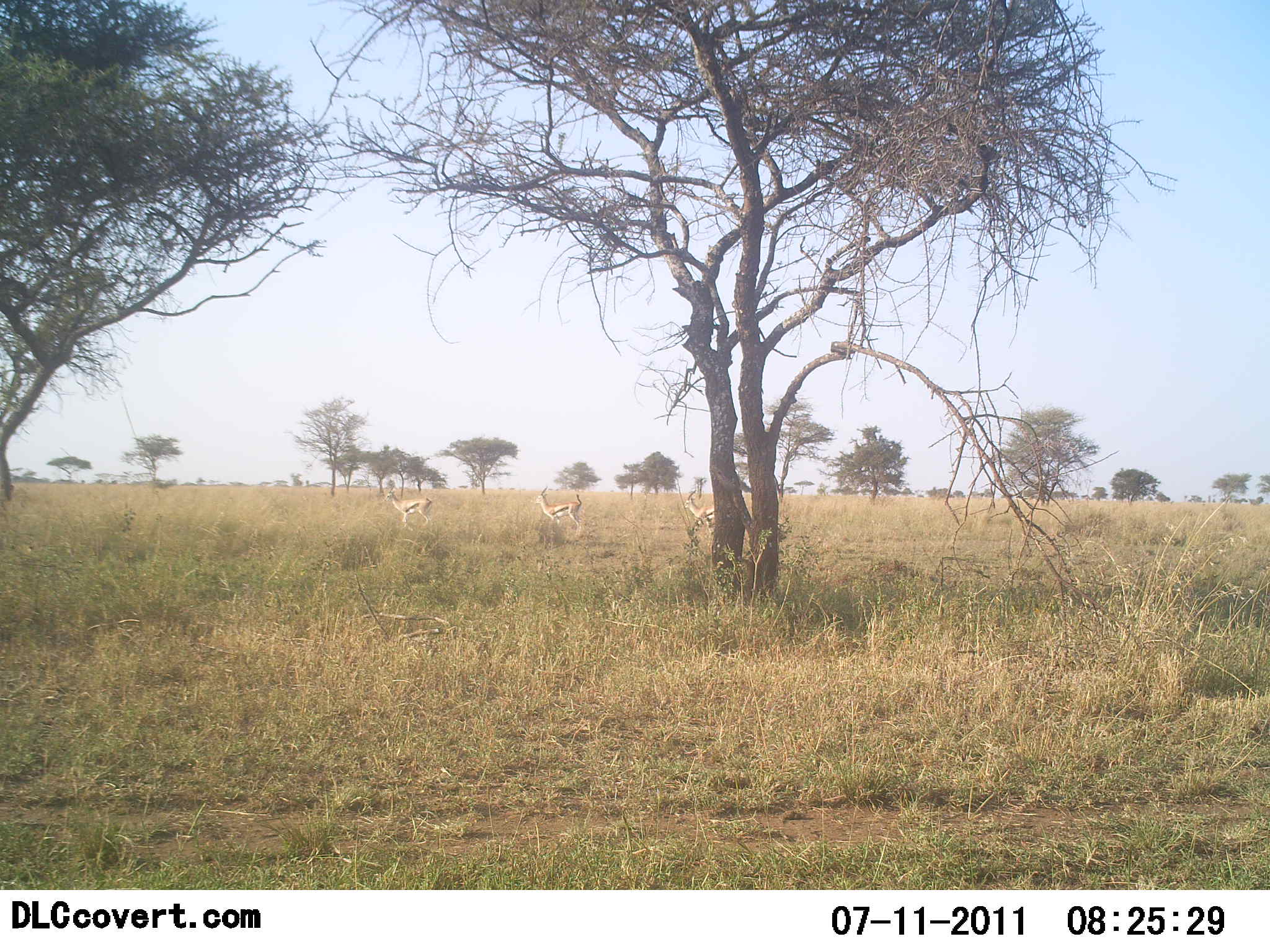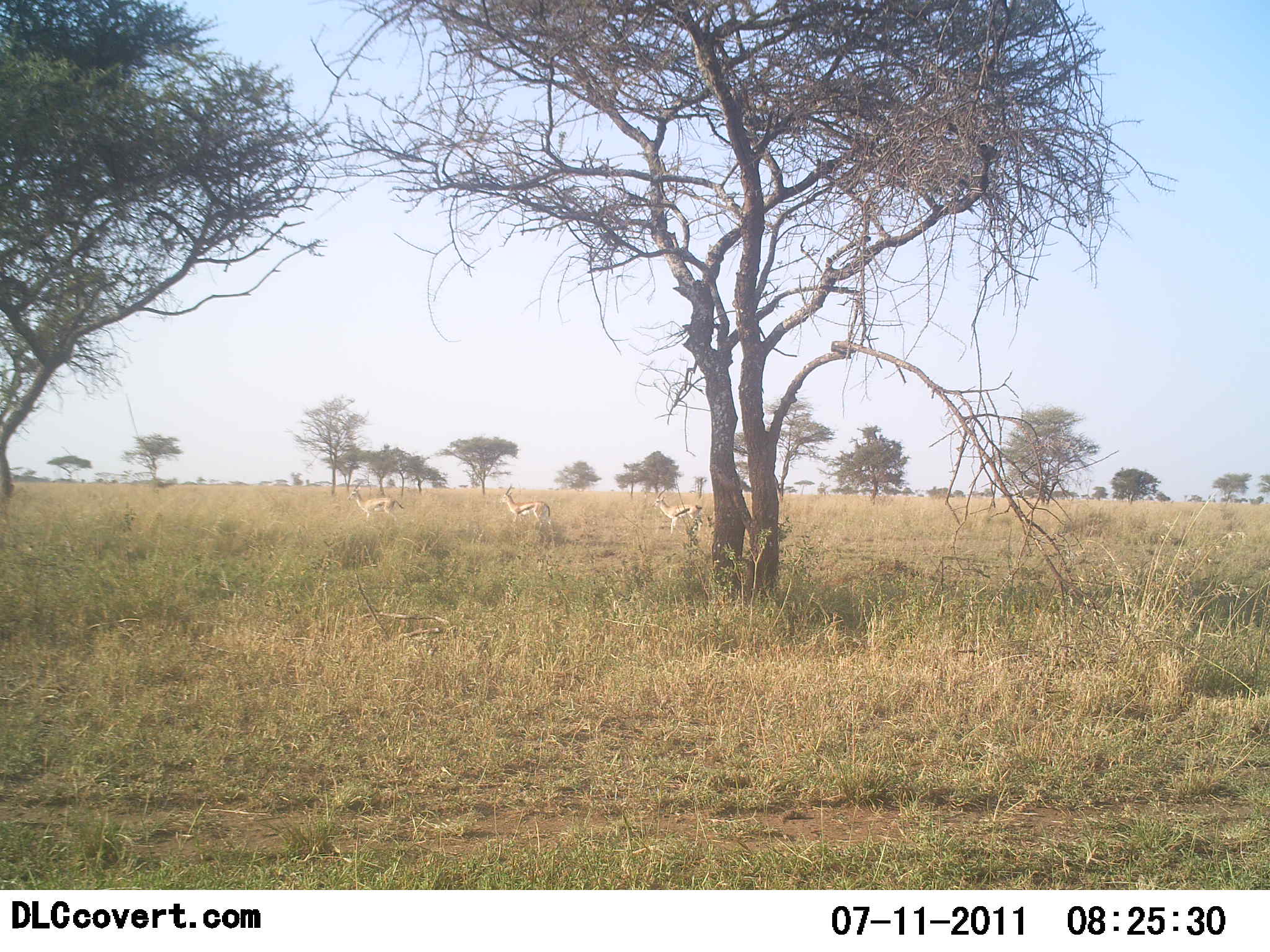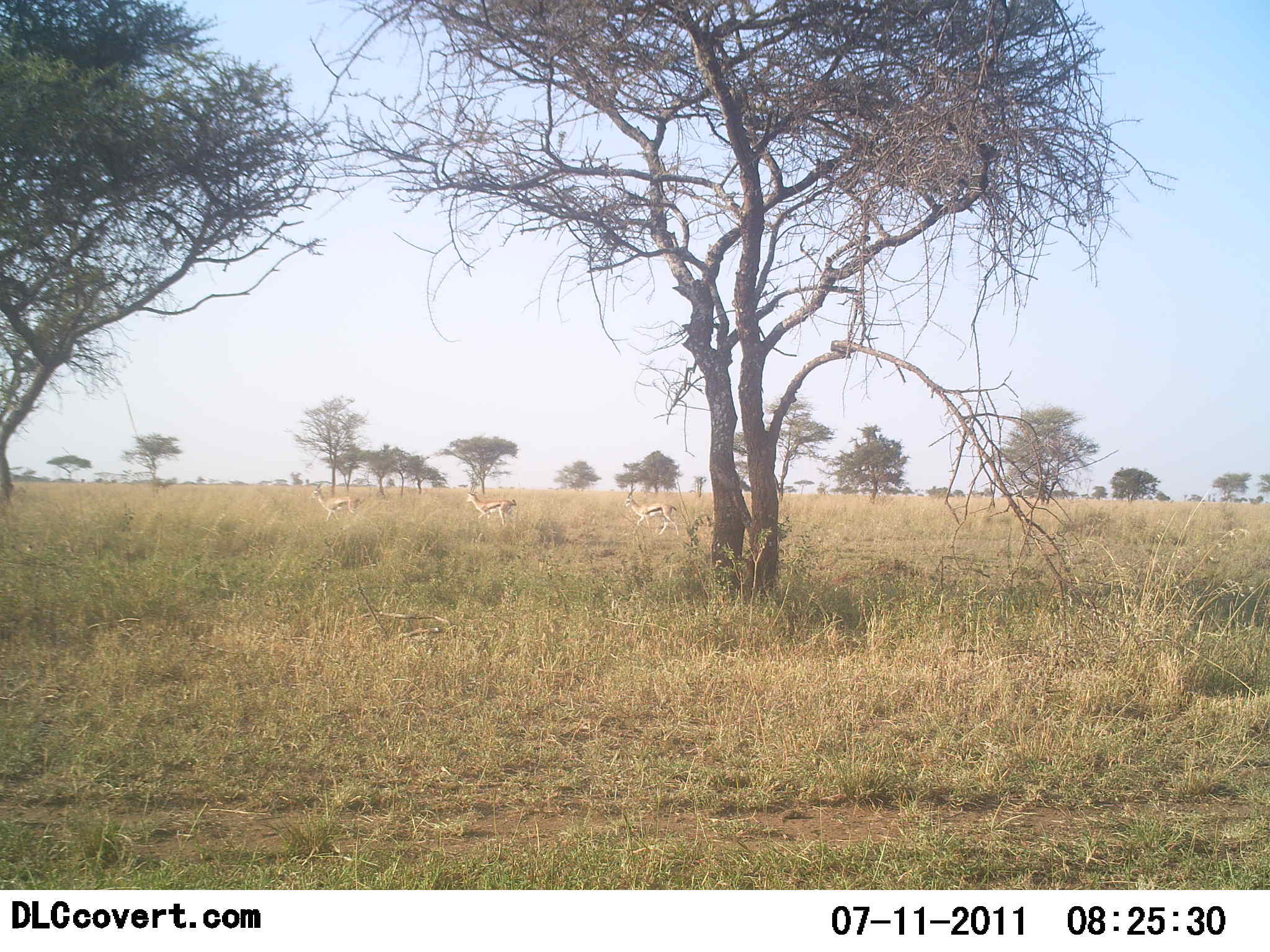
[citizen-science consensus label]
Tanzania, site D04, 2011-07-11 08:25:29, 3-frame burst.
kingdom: Animalia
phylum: Chordata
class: Mammalia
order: Artiodactyla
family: Bovidae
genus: Eudorcas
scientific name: Eudorcas thomsonii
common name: thomson's gazelle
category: gazellethomsons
Gazellethomsons (thomson's gazelle) (Eudorcas thomsonii), count 3. Behavior (volunteer vote fractions): standing 20%, resting 0%, moving 100%, interacting 0%. Young present (vote fraction): 0%. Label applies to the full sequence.